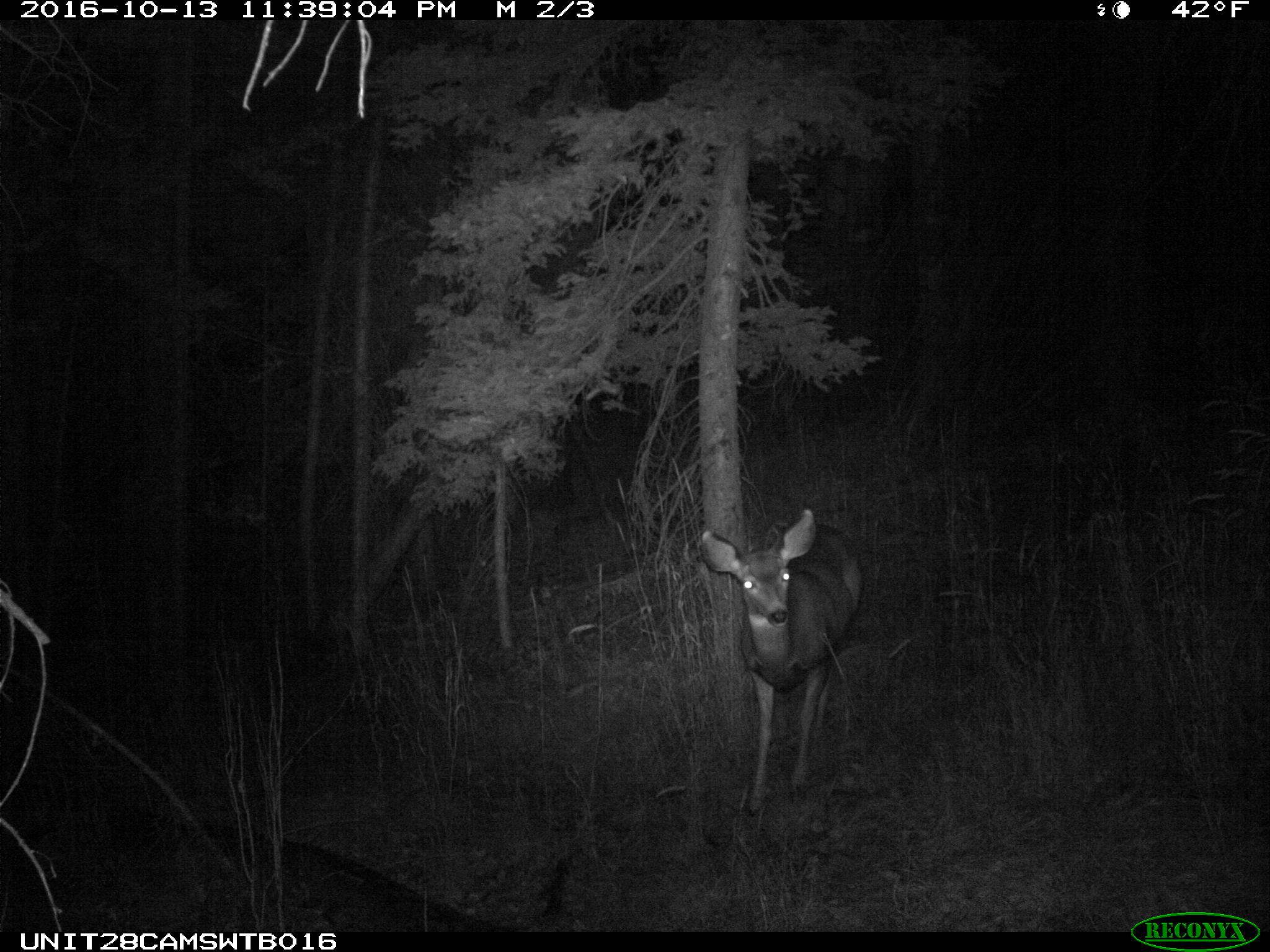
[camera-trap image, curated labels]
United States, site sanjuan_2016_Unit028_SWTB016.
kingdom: Animalia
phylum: Chordata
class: Mammalia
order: Artiodactyla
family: Cervidae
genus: Odocoileus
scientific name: Odocoileus hemionus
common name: mule deer